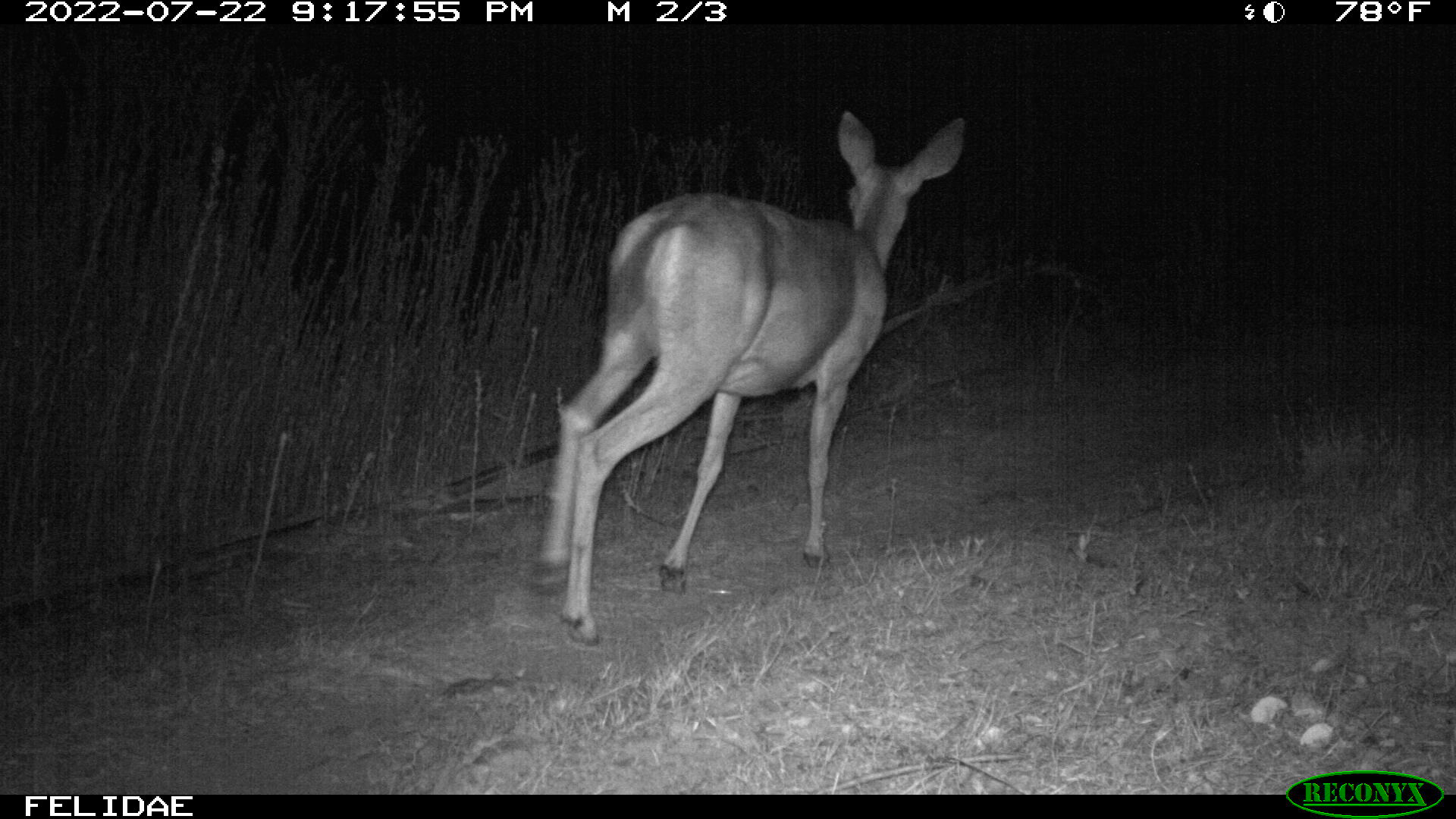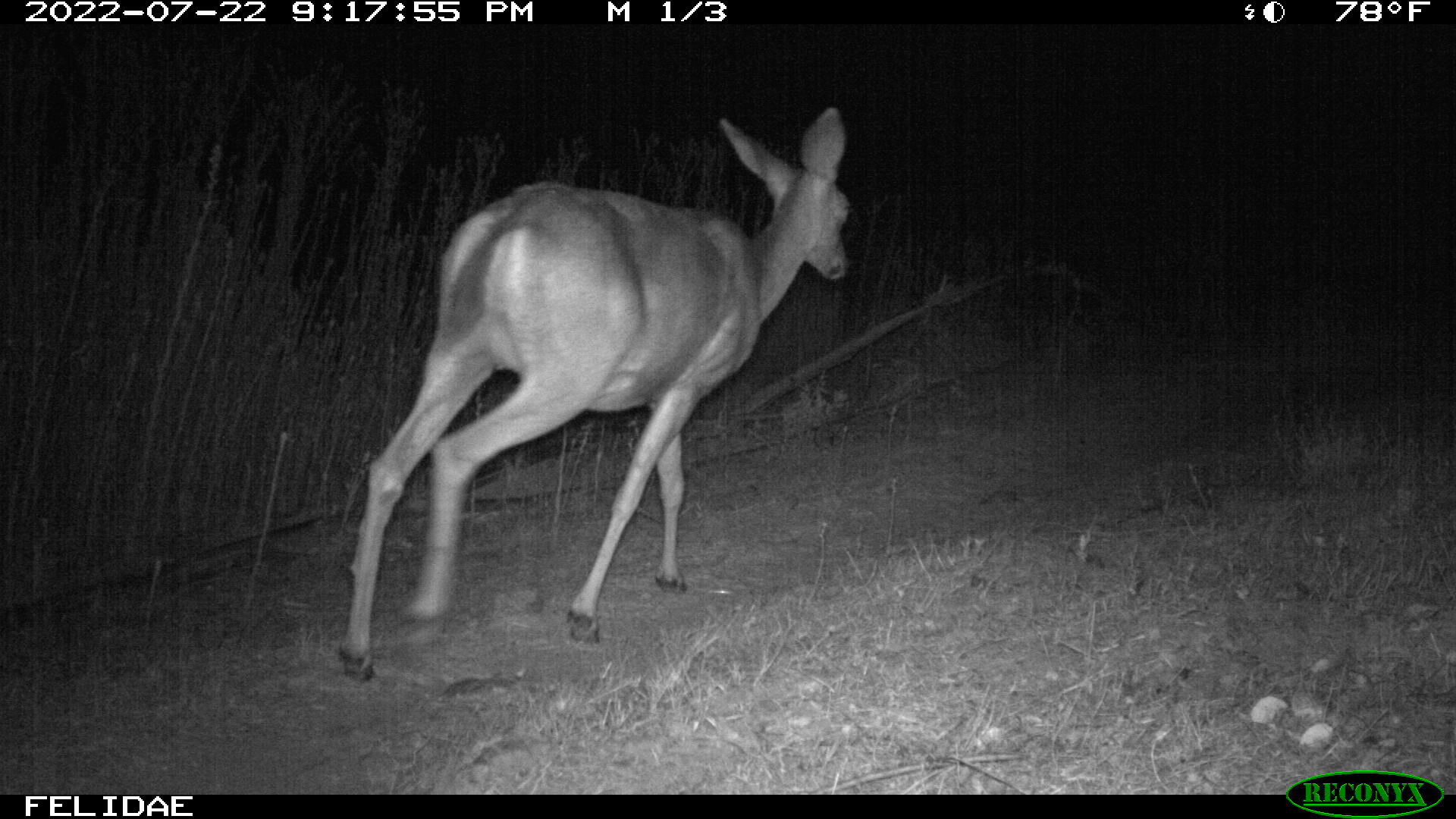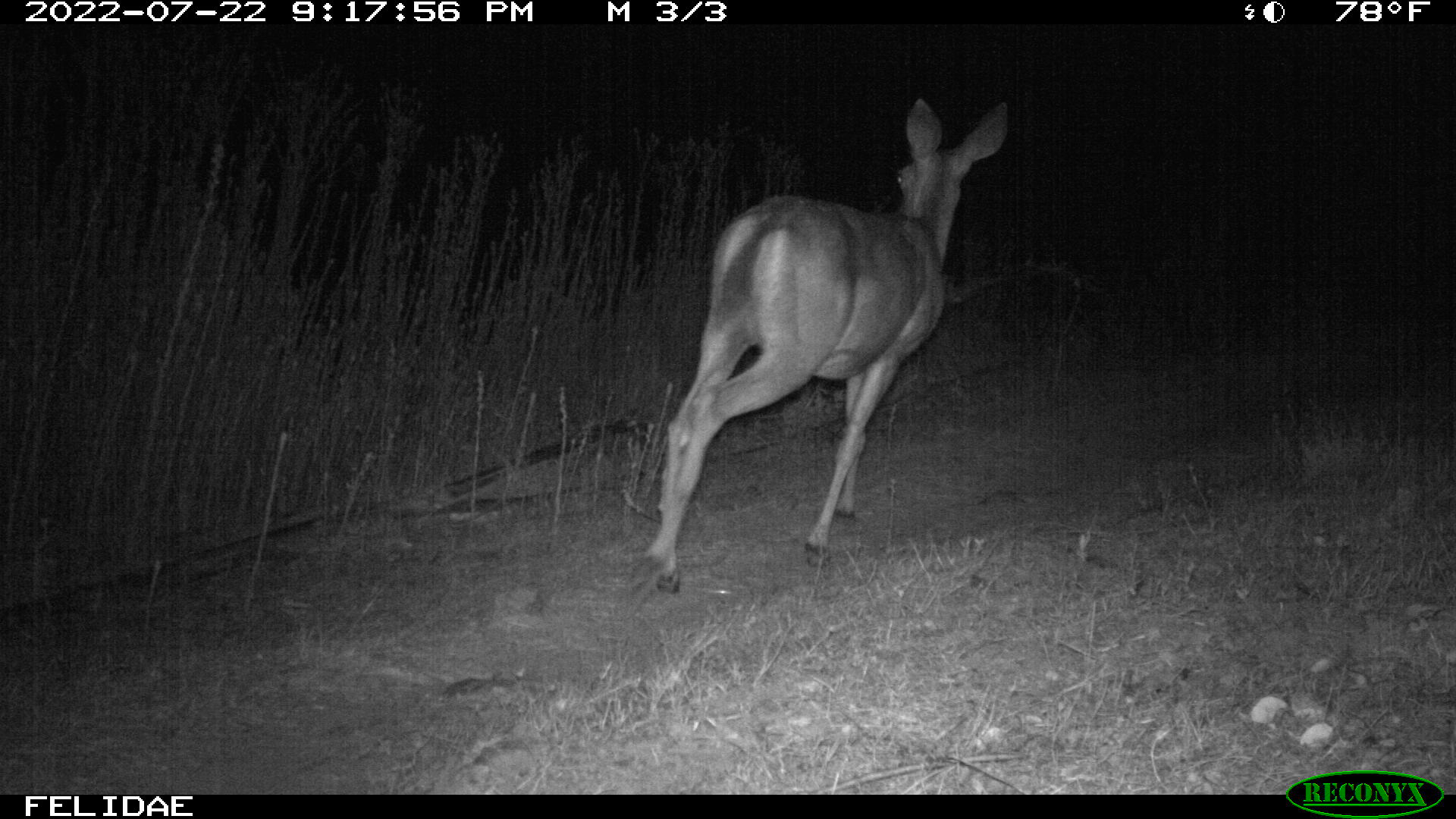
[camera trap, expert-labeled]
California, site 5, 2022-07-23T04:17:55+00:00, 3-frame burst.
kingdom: Animalia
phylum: Chordata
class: Mammalia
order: Artiodactyla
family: Cervidae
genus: Odocoileus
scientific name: Odocoileus hemionus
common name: mule deer